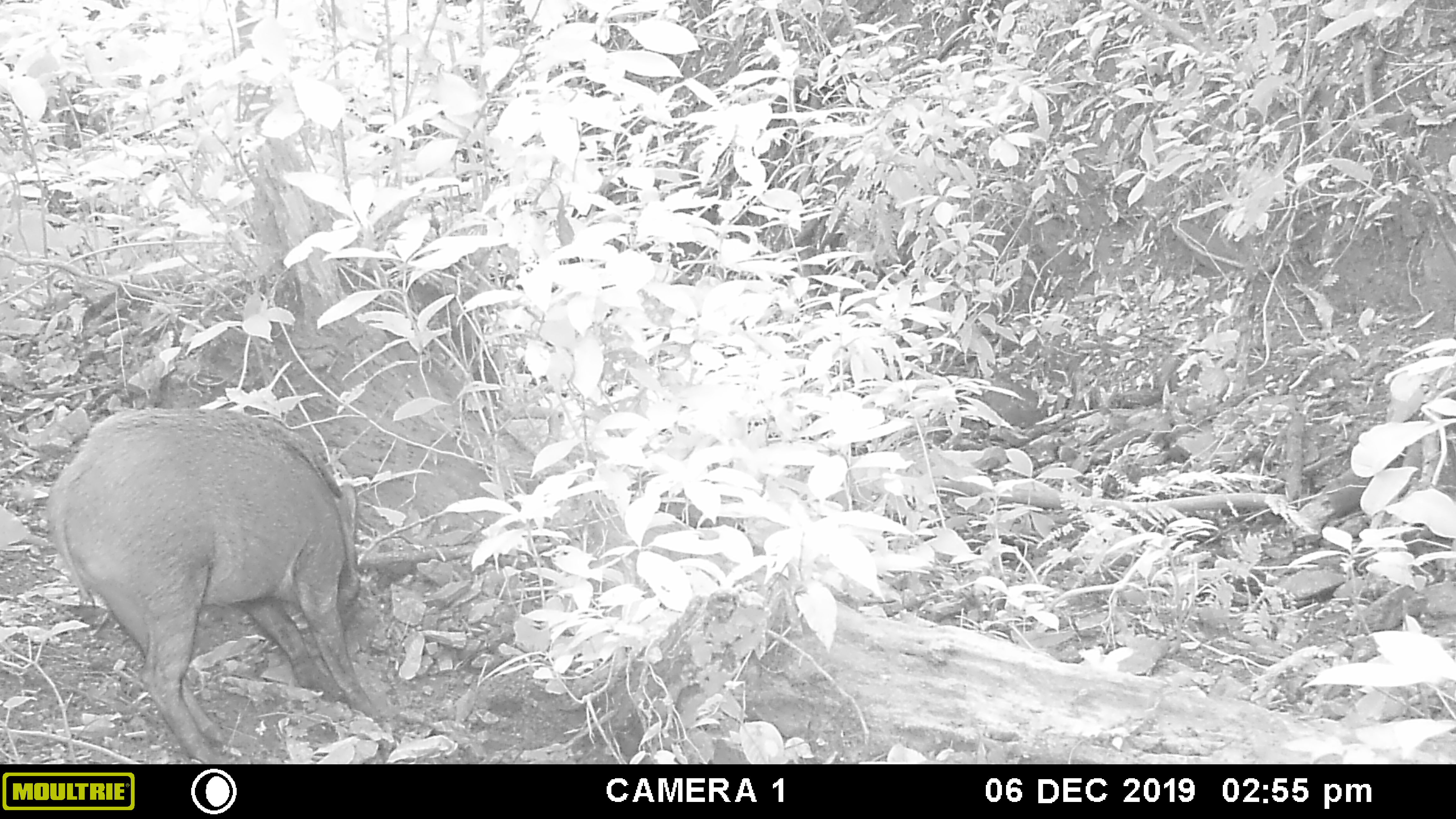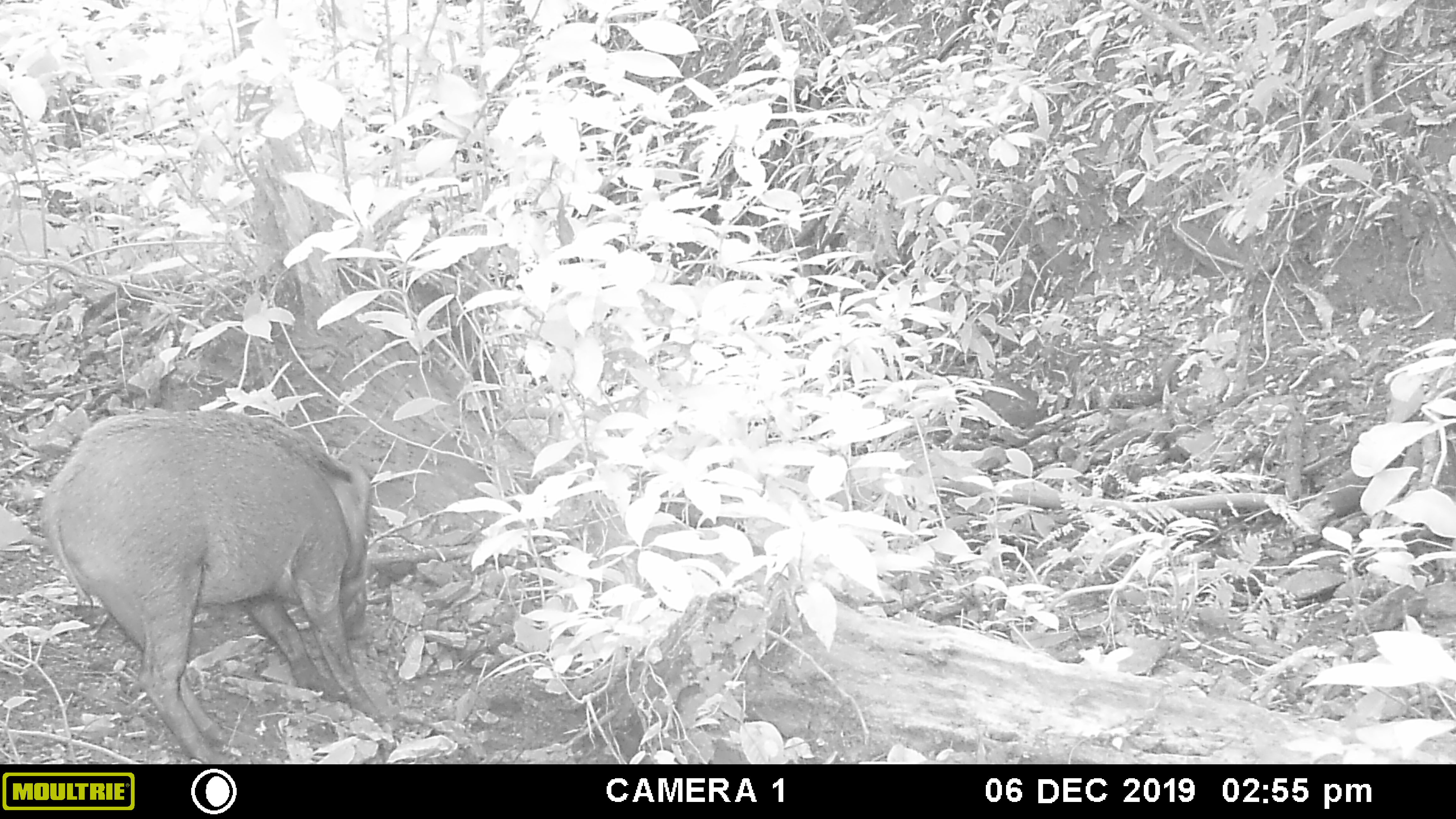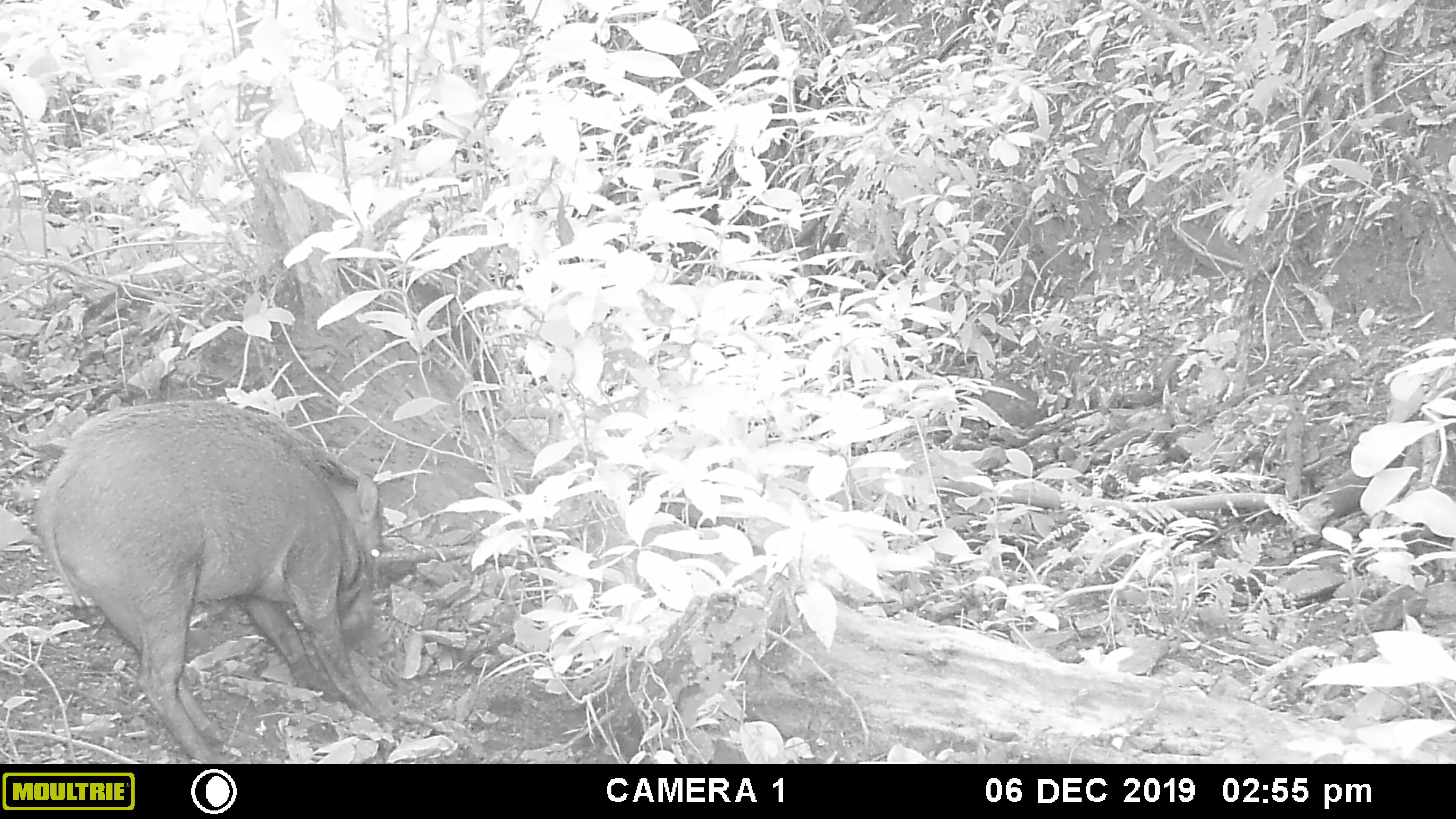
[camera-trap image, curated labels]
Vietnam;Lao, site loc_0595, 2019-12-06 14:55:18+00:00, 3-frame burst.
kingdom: Animalia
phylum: Chordata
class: Mammalia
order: Artiodactyla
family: Suidae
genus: Sus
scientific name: Sus scrofa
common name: eurasian wild pig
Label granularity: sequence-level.